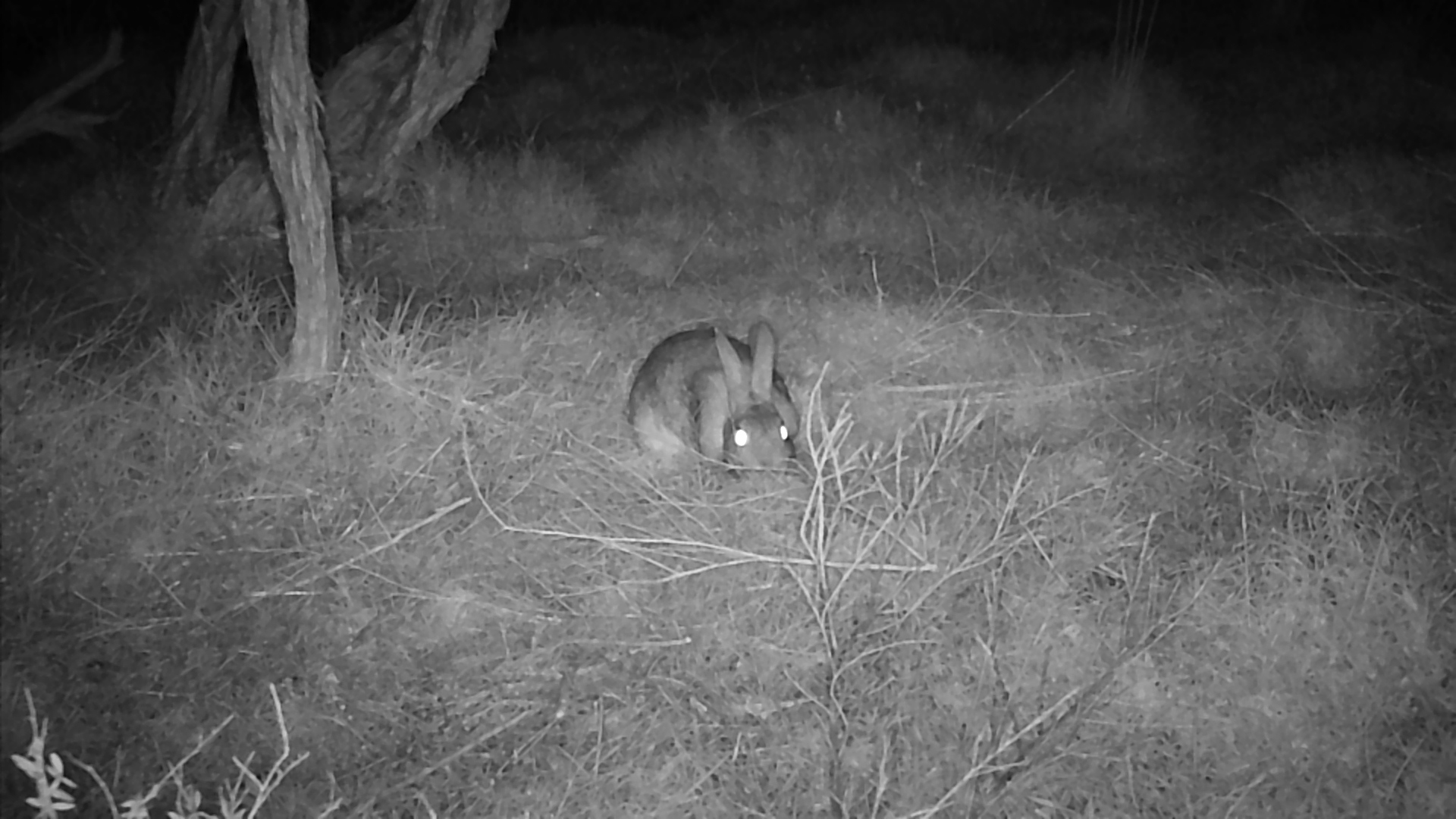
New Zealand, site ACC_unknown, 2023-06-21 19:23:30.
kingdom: Animalia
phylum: Chordata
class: Mammalia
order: Lagomorpha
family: Leporidae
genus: Oryctolagus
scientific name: Oryctolagus cuniculus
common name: european rabbit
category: rabbit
Rabbit (european rabbit) (Oryctolagus cuniculus).